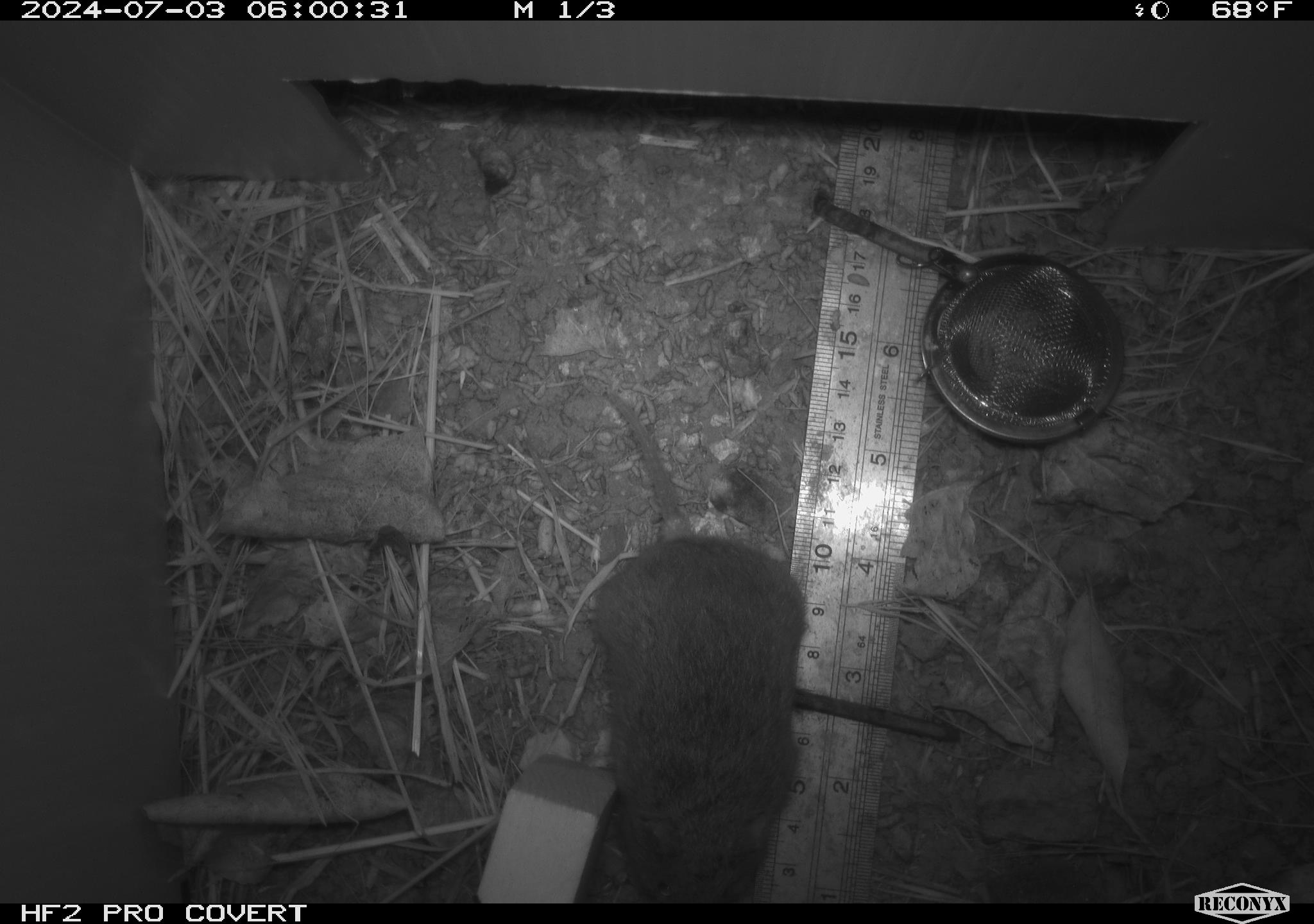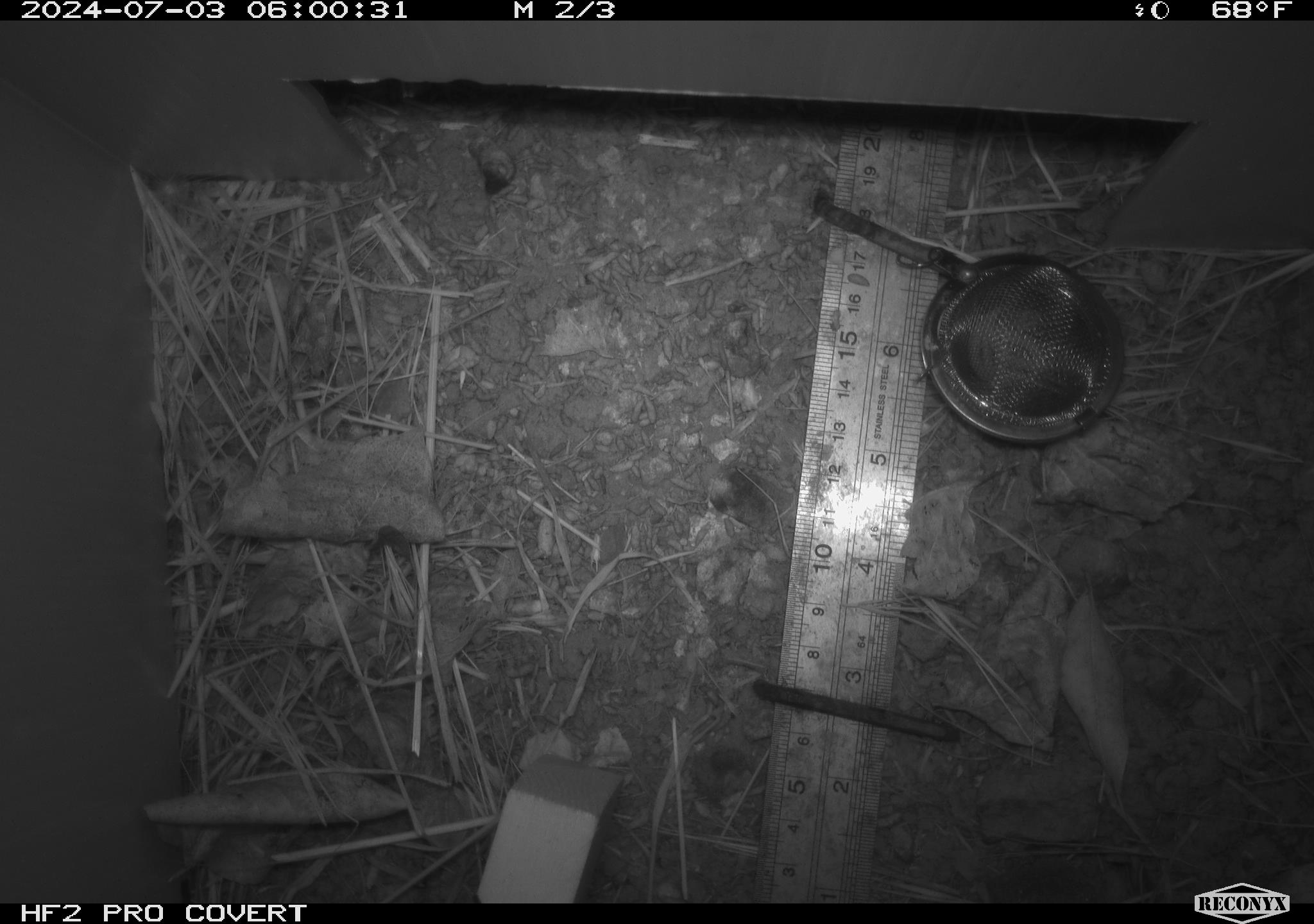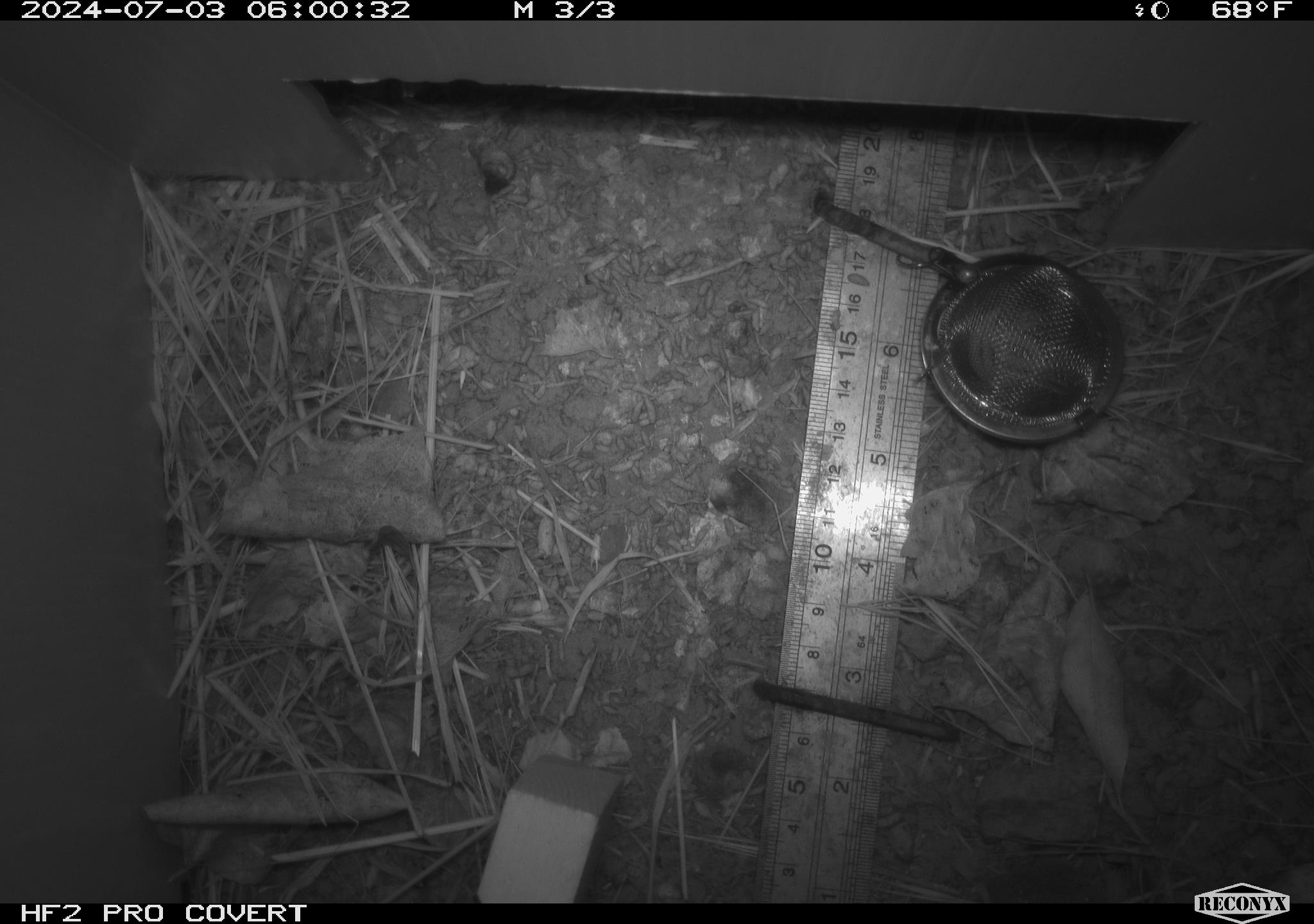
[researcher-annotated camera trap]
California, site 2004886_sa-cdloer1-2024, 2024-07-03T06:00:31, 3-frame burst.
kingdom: Animalia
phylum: Chordata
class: Mammalia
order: Rodentia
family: Cricetidae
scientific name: Arvicolinae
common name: voles, lemmings, and muskrats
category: arvicolinae subfamily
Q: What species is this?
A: Arvicolinae subfamily (voles, lemmings, and muskrats) (Arvicolinae).